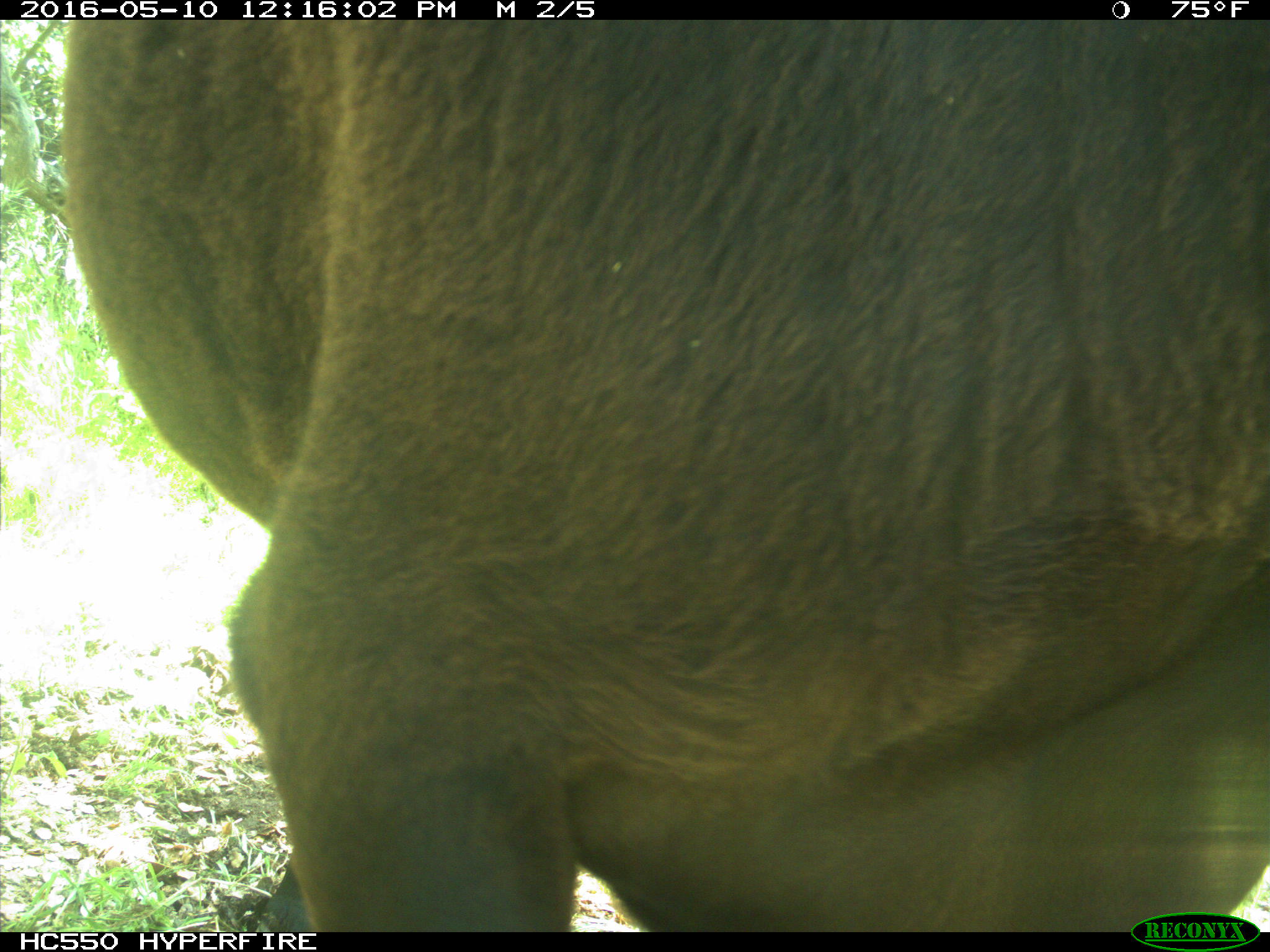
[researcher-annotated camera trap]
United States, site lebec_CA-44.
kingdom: Animalia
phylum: Chordata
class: Mammalia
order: Artiodactyla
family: Bovidae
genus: Bos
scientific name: Bos taurus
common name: domestic cow